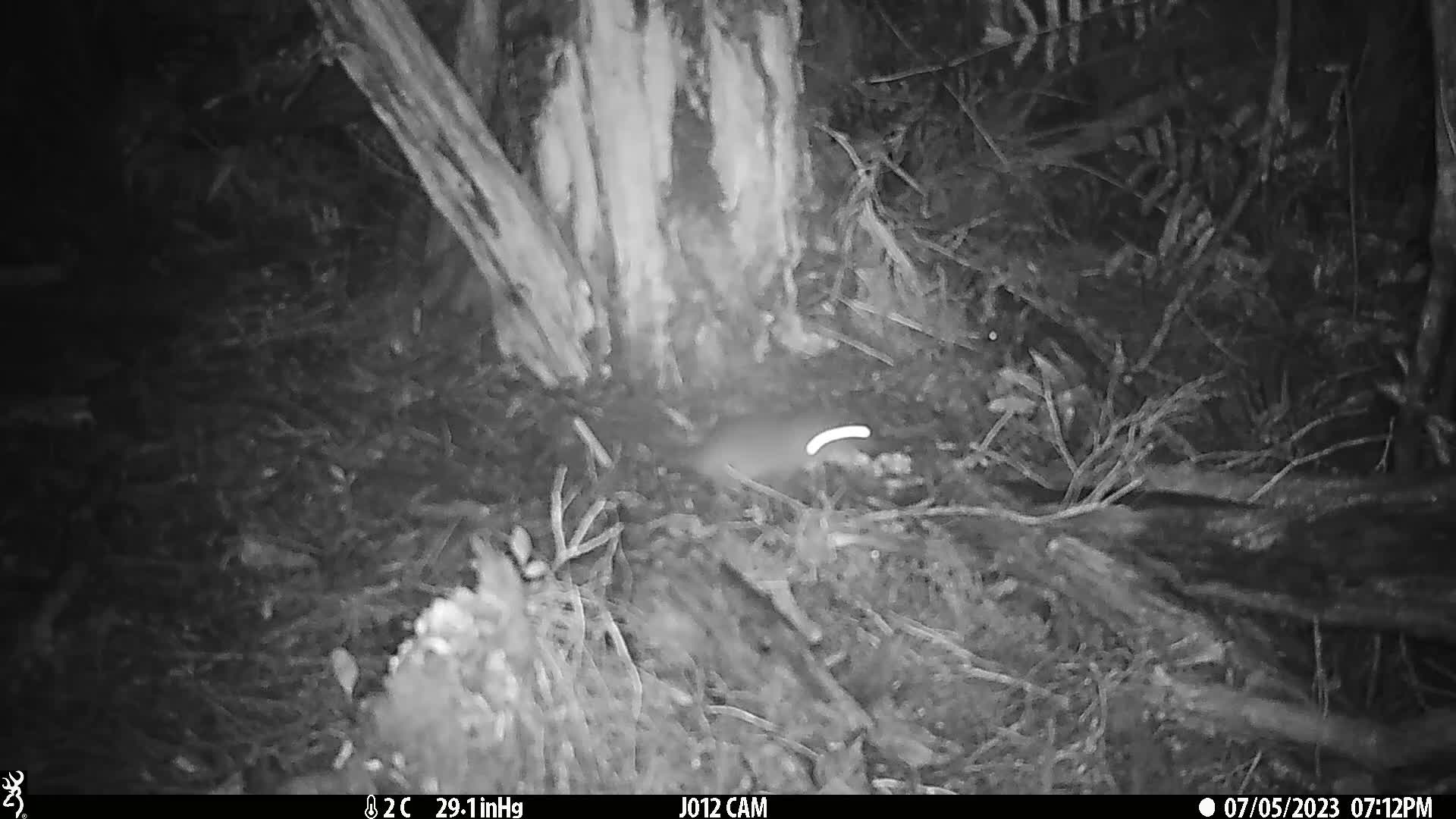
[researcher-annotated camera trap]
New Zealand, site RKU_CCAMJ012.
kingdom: Animalia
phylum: Chordata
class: Mammalia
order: Rodentia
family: Muridae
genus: Rattus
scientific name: Rattus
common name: rat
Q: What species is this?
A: Rat (Rattus).